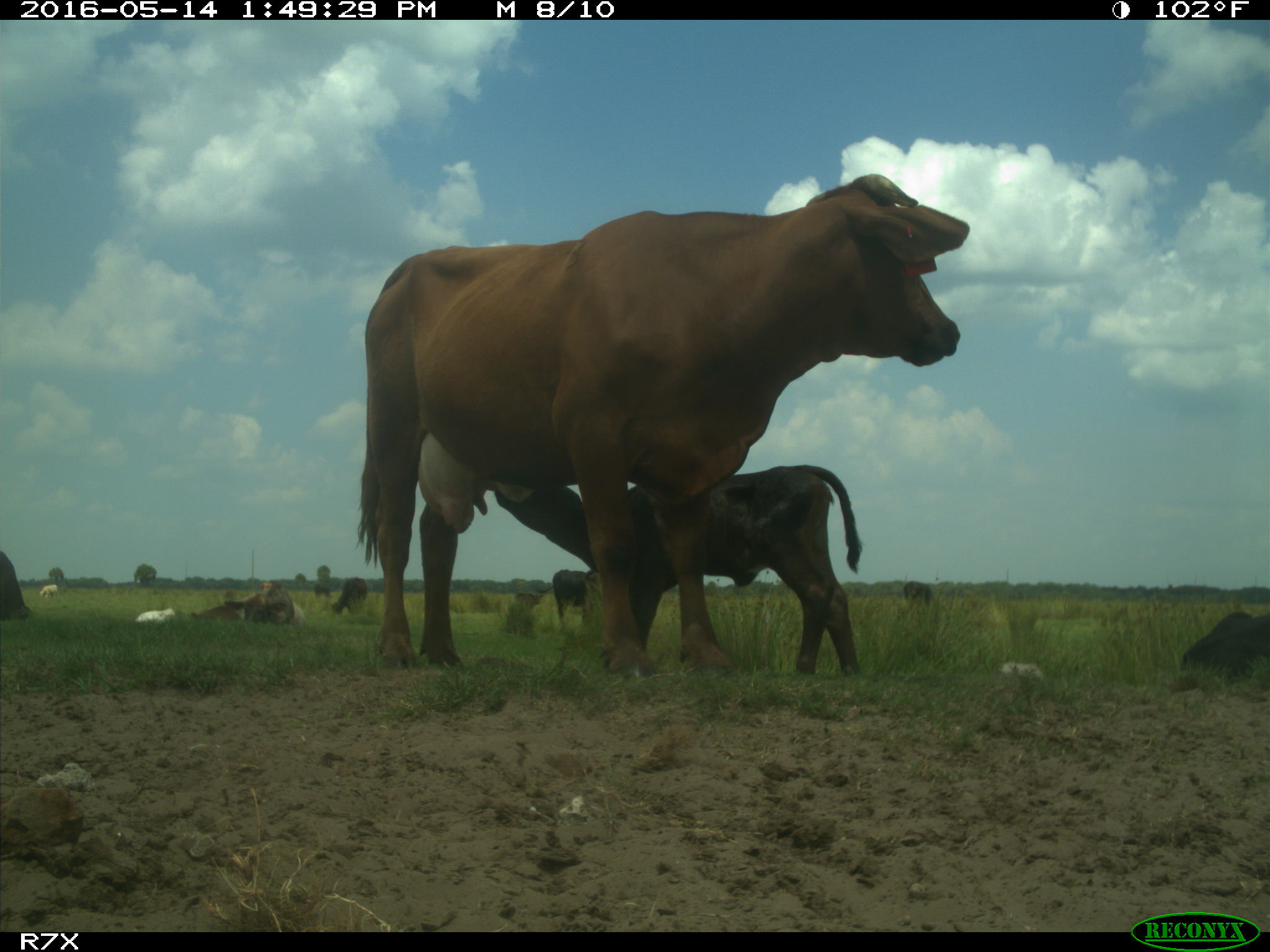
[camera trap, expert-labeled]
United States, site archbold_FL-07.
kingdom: Animalia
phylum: Chordata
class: Mammalia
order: Artiodactyla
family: Bovidae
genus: Bos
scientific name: Bos taurus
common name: domestic cow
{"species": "Bos taurus (domestic cow)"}